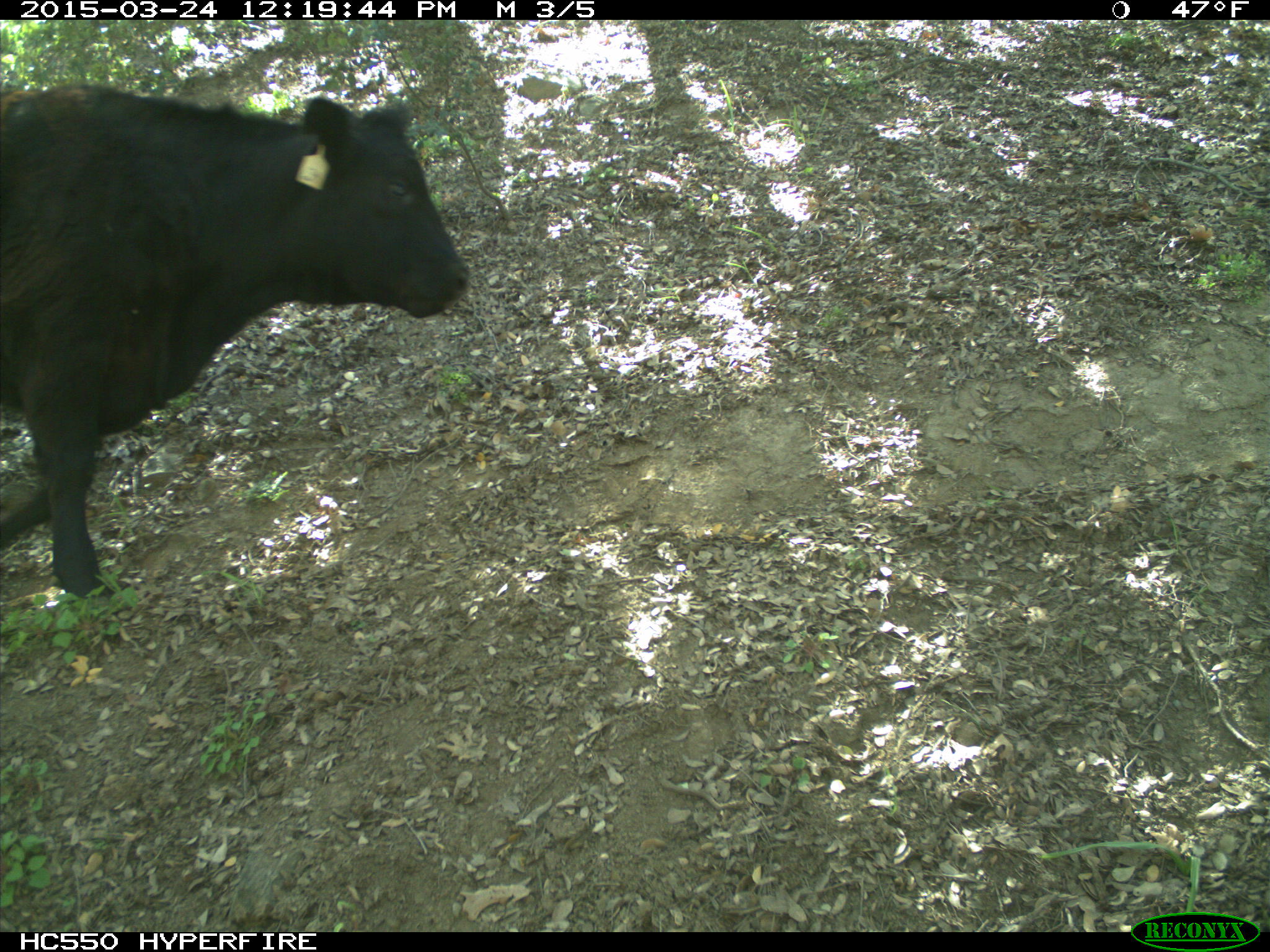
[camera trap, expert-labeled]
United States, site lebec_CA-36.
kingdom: Animalia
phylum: Chordata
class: Mammalia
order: Artiodactyla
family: Bovidae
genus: Bos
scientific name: Bos taurus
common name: domestic cow